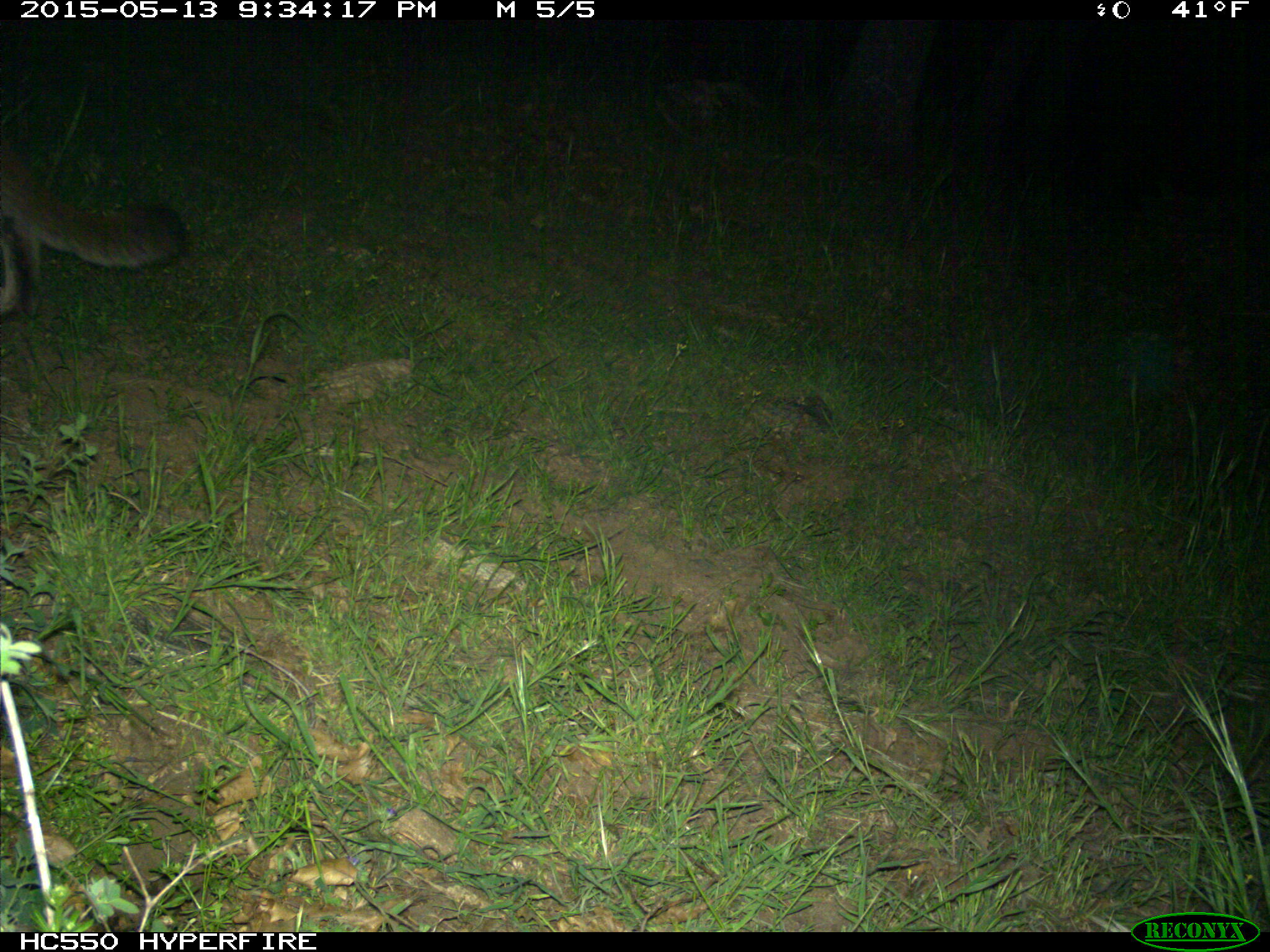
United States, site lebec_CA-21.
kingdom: Animalia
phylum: Chordata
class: Mammalia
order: Carnivora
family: Felidae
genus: Puma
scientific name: Puma concolor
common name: mountain lion